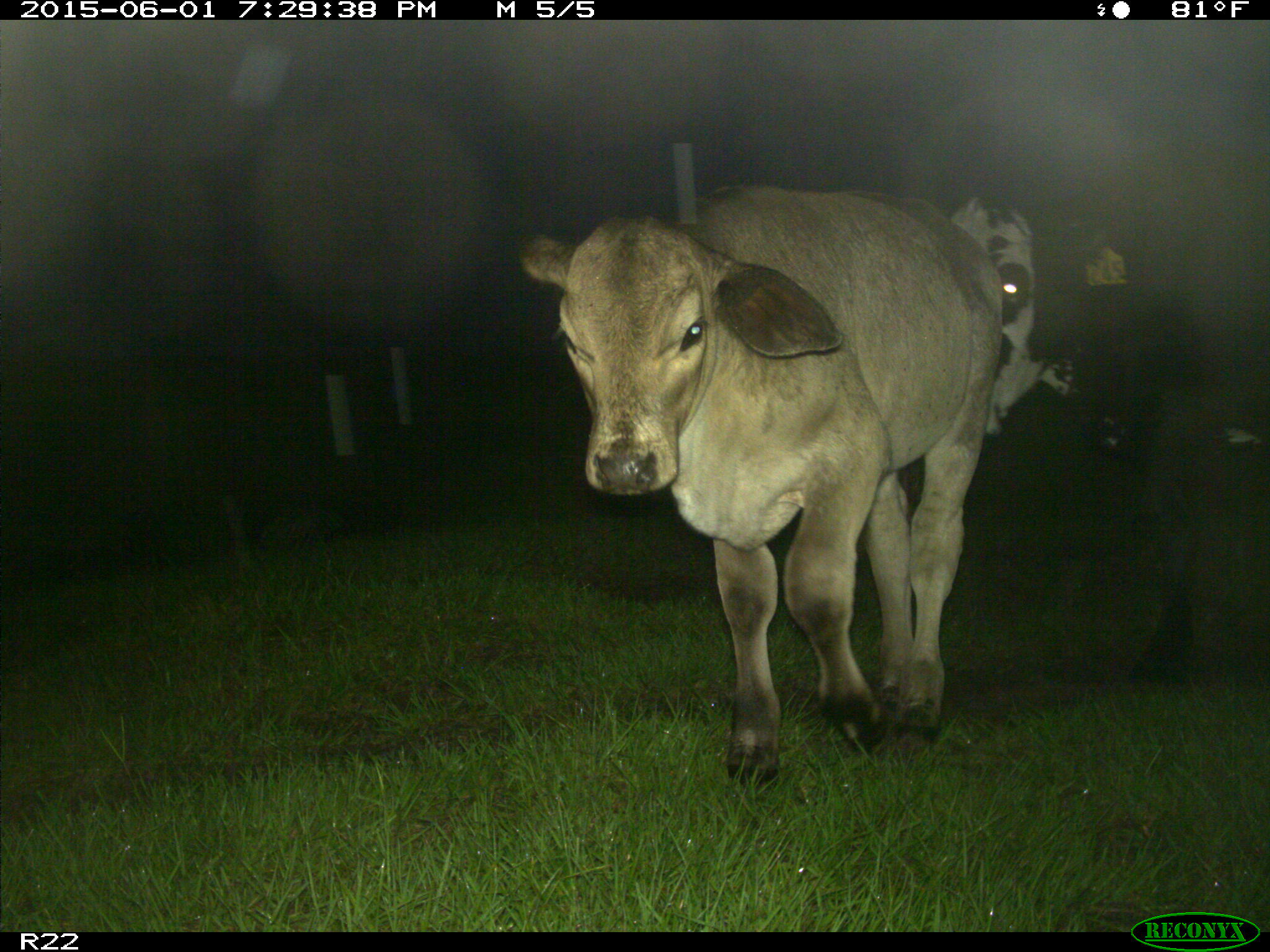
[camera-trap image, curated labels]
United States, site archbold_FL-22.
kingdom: Animalia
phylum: Chordata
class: Mammalia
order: Artiodactyla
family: Bovidae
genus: Bos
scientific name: Bos taurus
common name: domestic cow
Bos taurus (domestic cow).